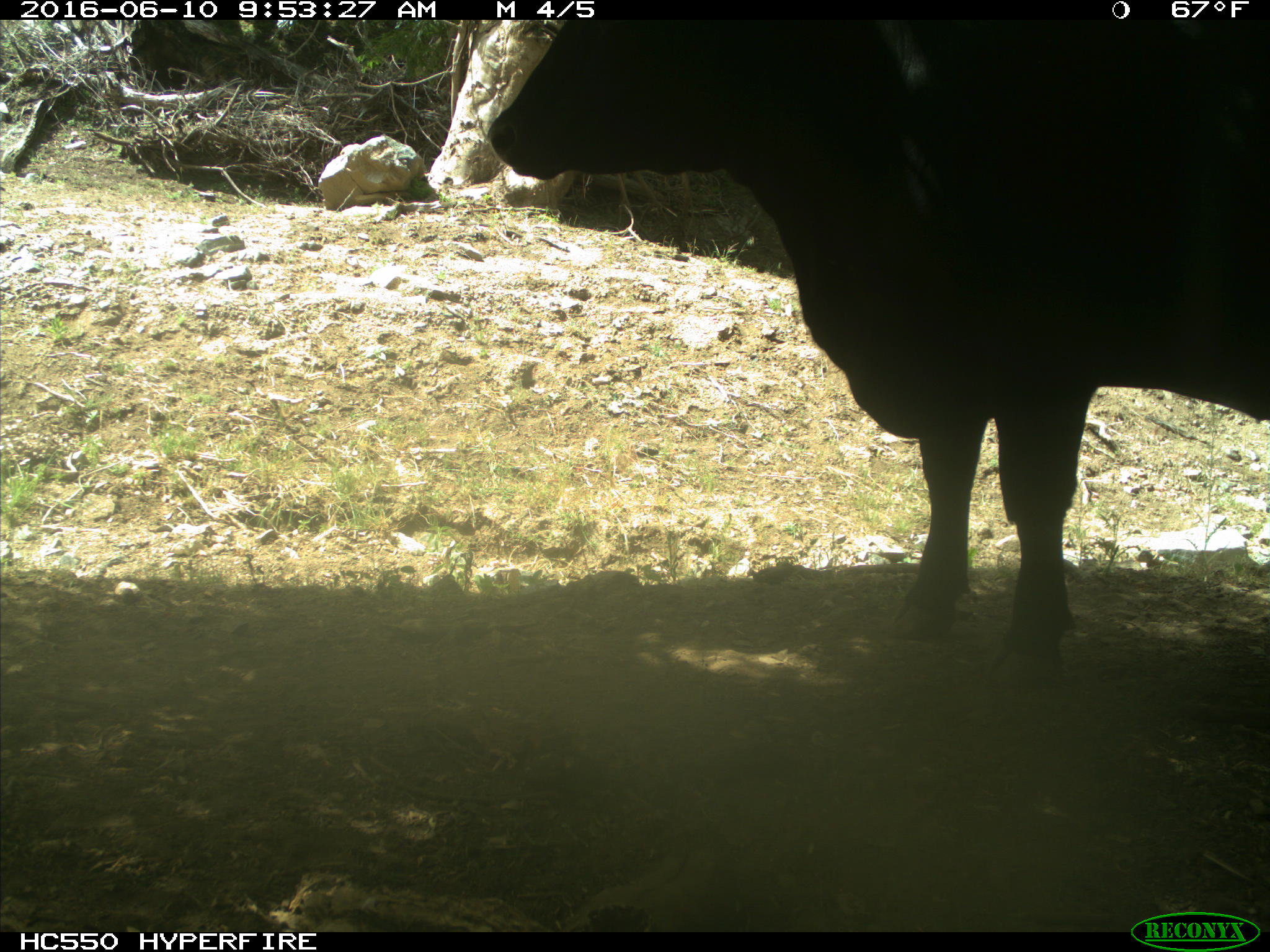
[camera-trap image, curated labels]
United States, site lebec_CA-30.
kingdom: Animalia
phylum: Chordata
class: Mammalia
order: Artiodactyla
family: Bovidae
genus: Bos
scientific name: Bos taurus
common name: domestic cow